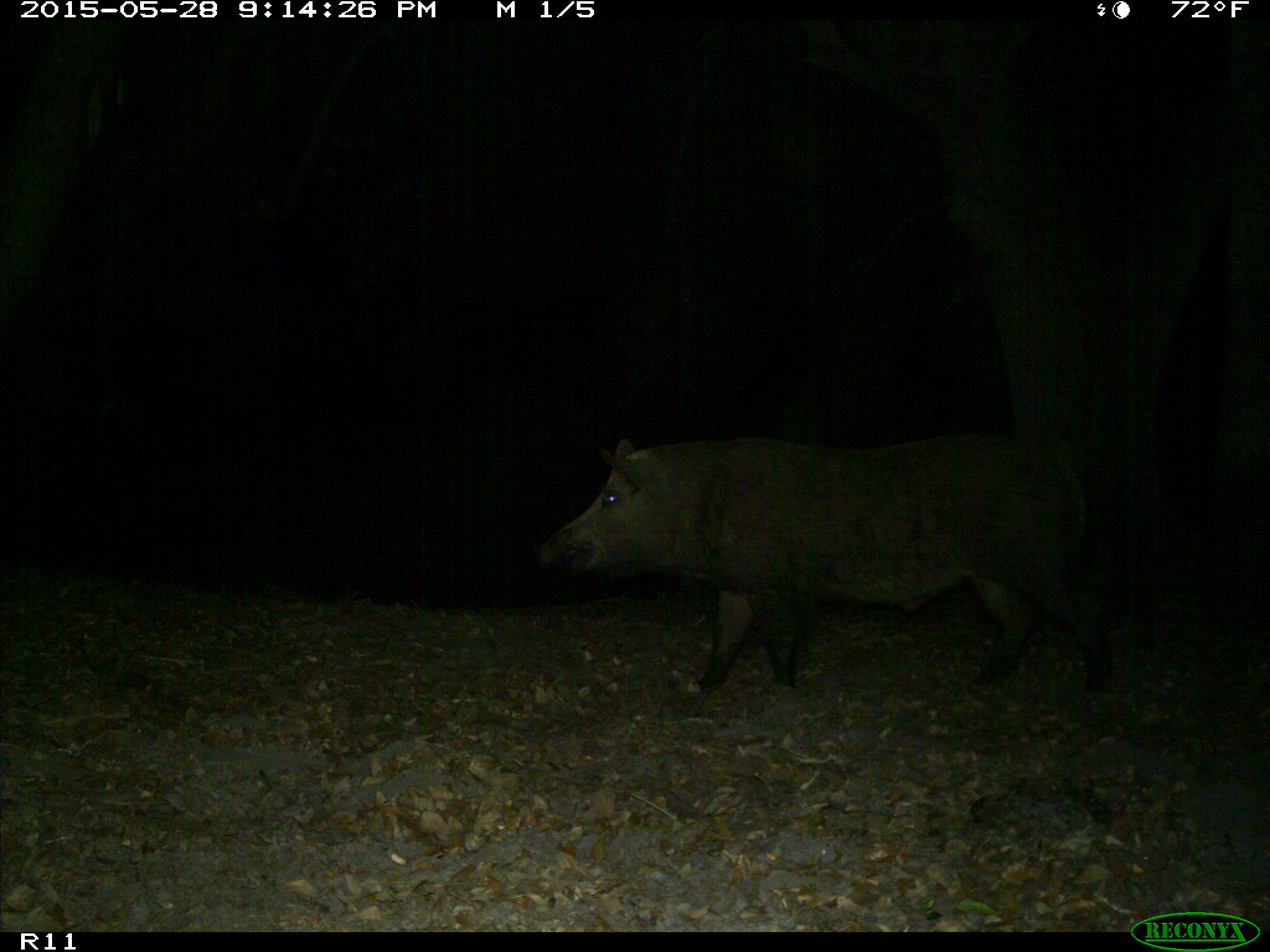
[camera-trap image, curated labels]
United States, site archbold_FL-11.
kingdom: Animalia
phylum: Chordata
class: Mammalia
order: Artiodactyla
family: Suidae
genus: Sus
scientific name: Sus scrofa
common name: wild boar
Sus scrofa (wild boar).